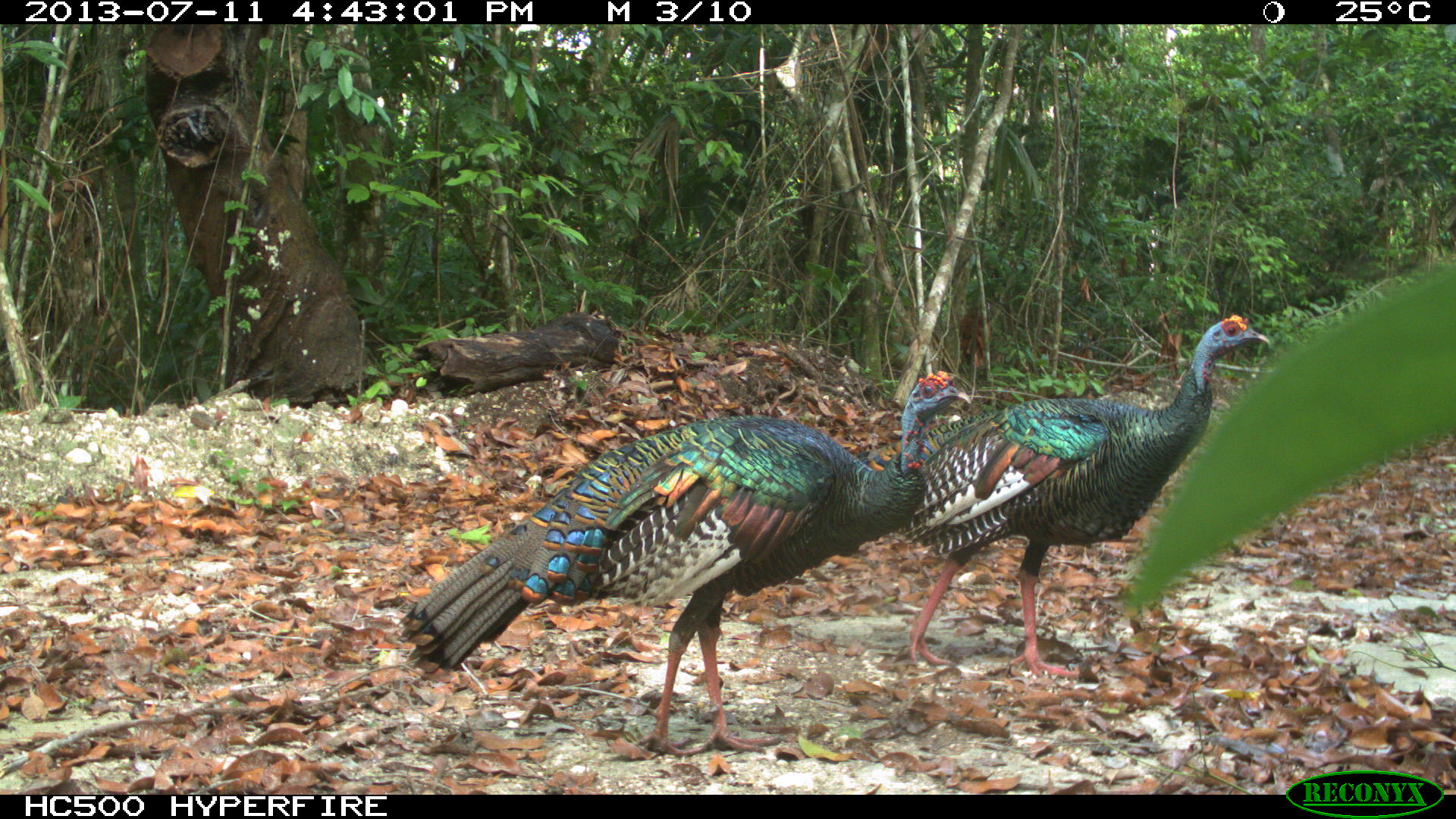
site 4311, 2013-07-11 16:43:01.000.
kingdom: Animalia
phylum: Chordata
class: Aves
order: Galliformes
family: Phasianidae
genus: Meleagris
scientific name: Meleagris ocellata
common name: ocellated turkey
Meleagris ocellata (ocellated turkey), count 3.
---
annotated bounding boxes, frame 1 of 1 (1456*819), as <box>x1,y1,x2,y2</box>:
meleagris ocellata: <box>397,368,972,755</box>; <box>854,313,1270,678</box>